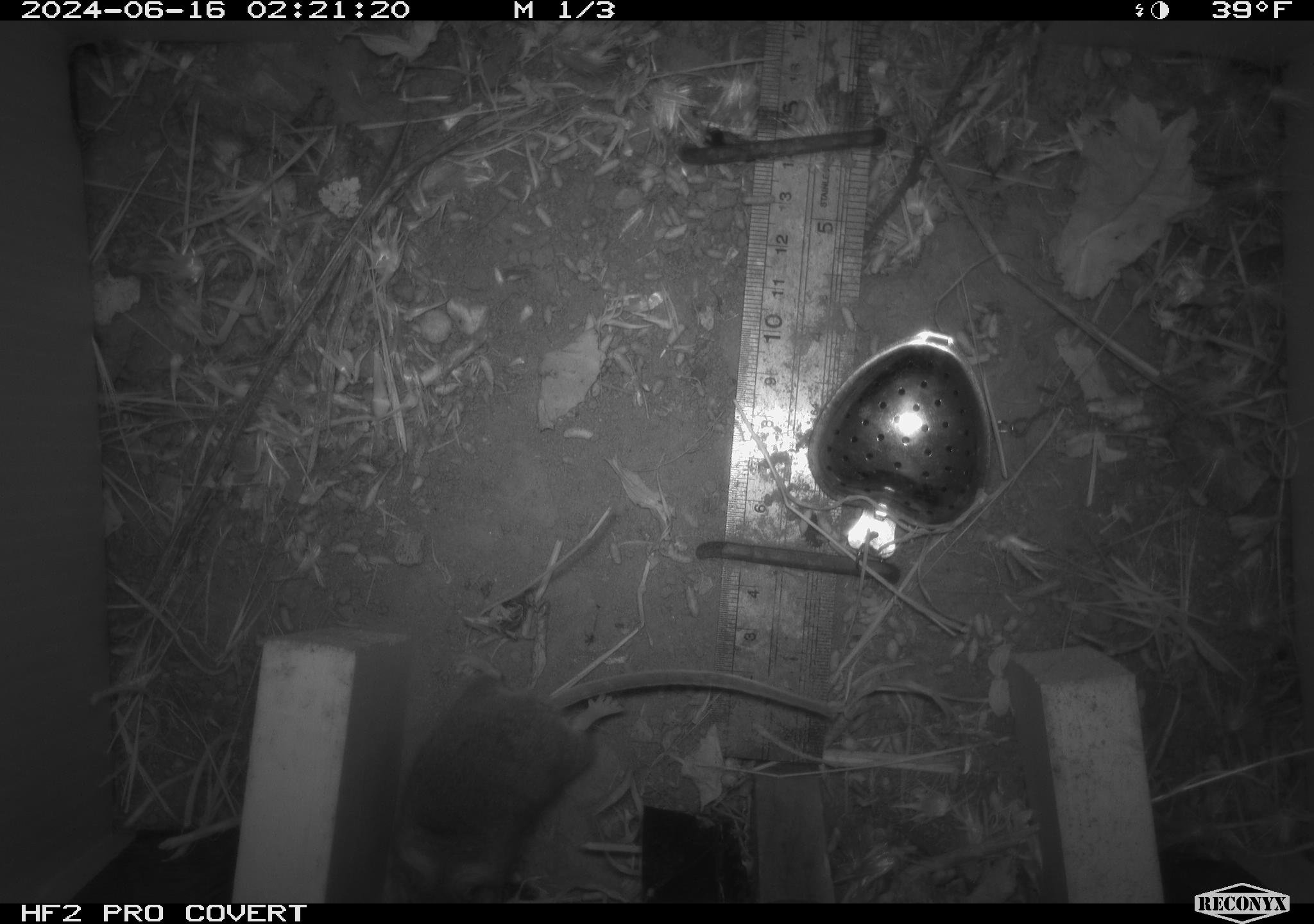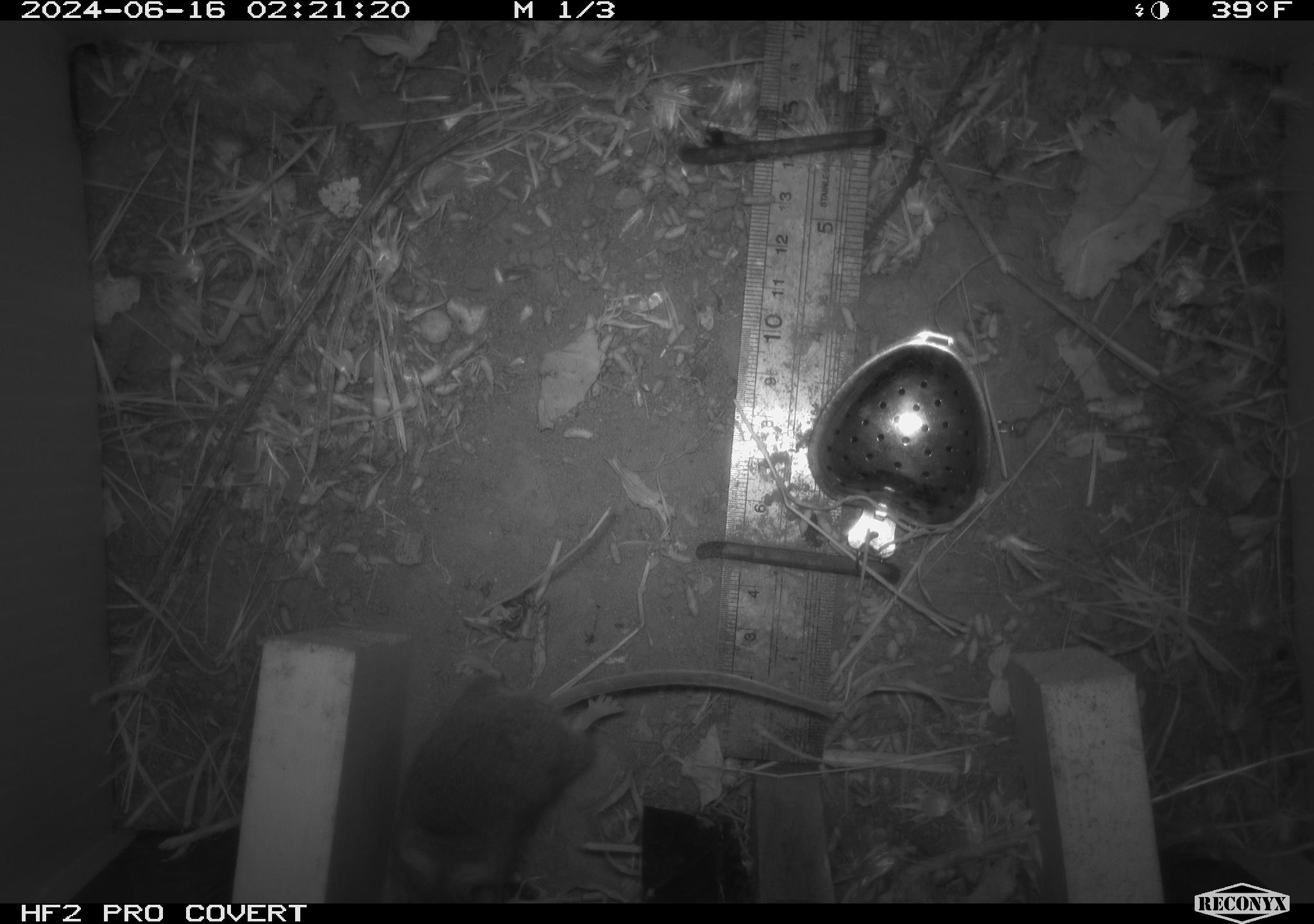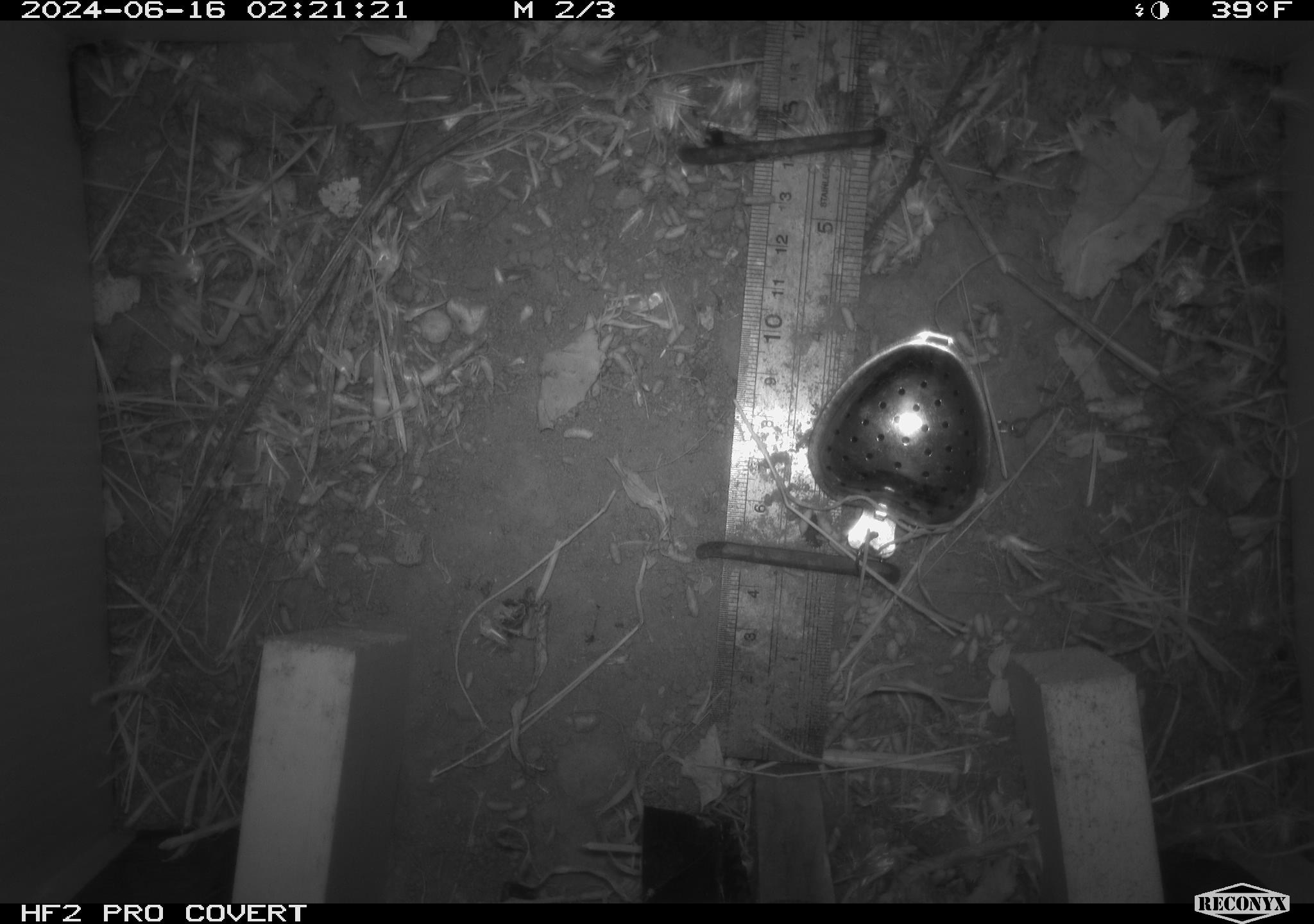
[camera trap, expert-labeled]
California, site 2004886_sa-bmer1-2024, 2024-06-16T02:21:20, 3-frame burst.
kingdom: Animalia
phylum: Chordata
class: Mammalia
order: Rodentia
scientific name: Rodentia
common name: mouse species